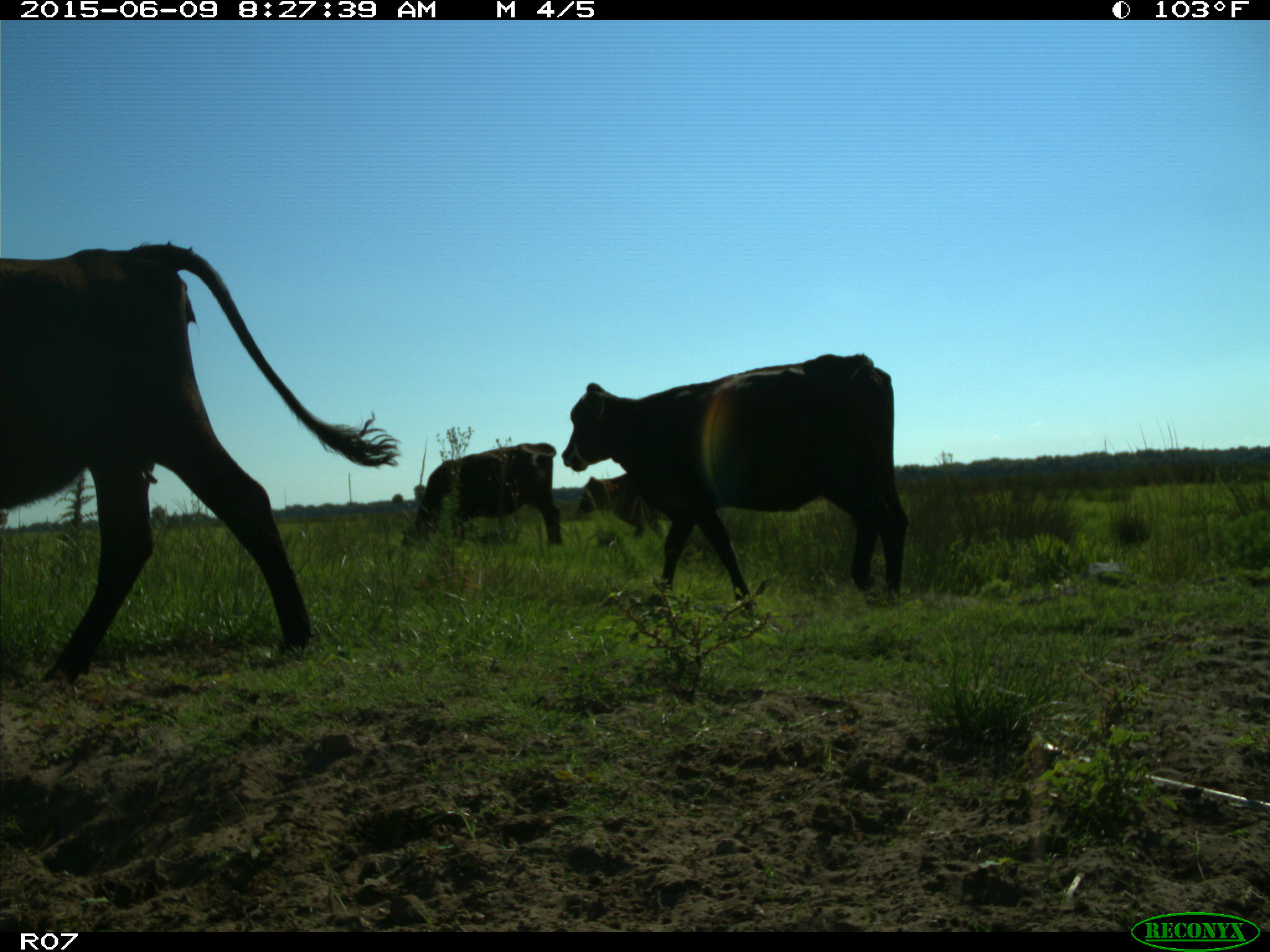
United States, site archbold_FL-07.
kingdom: Animalia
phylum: Chordata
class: Mammalia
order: Artiodactyla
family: Bovidae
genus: Bos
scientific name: Bos taurus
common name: domestic cow